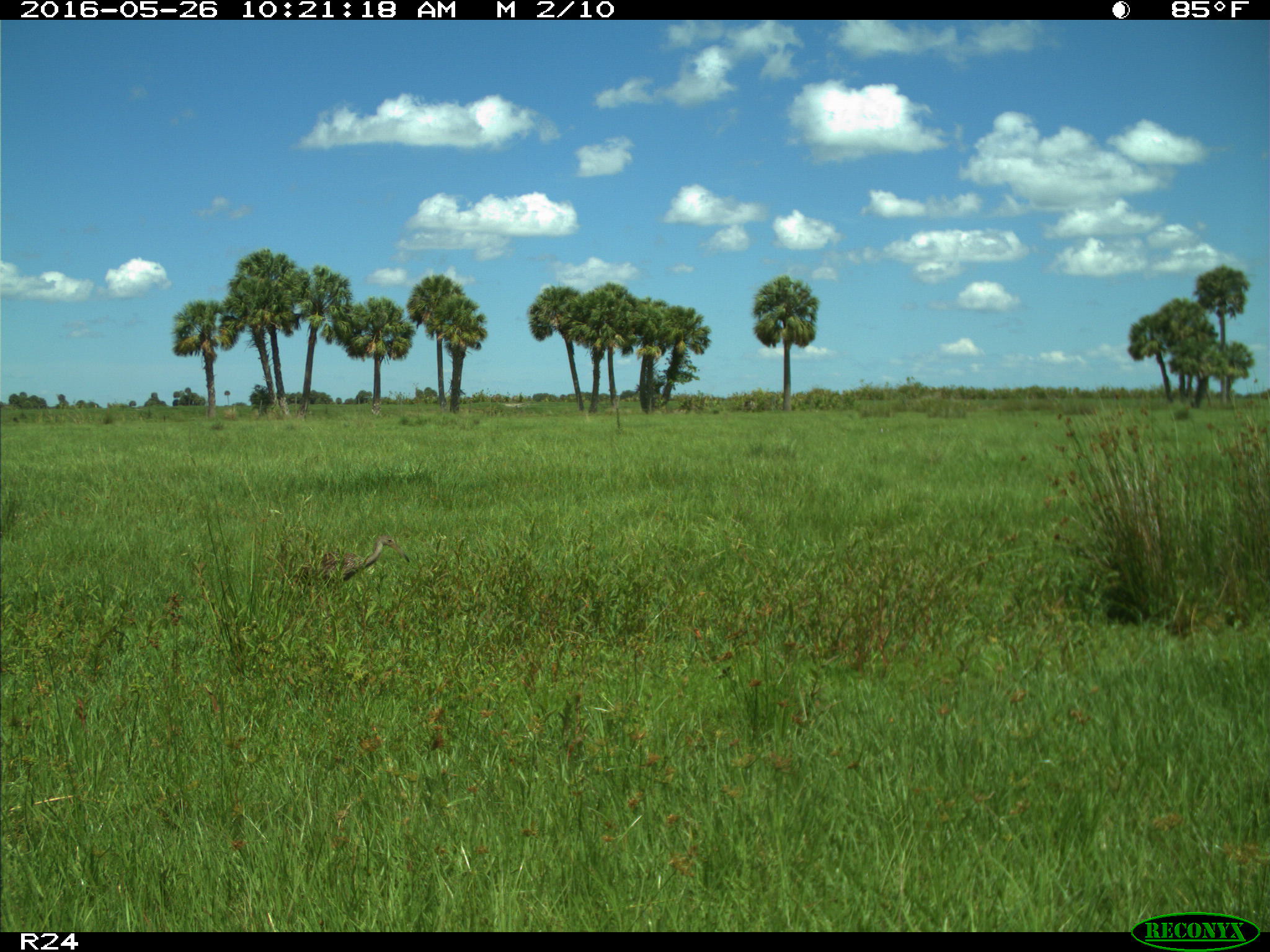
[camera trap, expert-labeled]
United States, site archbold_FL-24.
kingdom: Animalia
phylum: Chordata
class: Aves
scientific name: Aves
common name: birds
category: unidentified bird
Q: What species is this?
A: Unidentified bird (birds) (Aves).